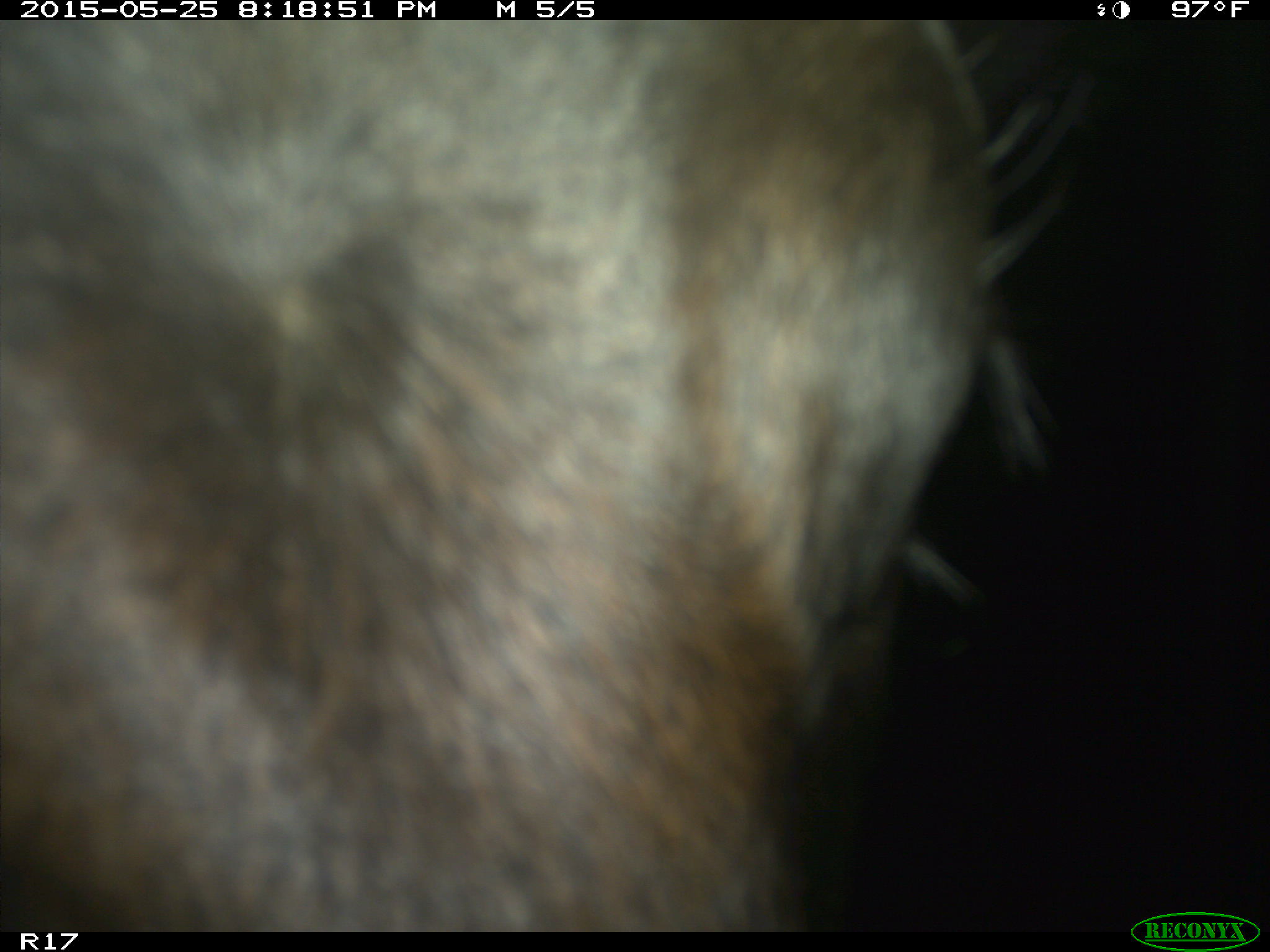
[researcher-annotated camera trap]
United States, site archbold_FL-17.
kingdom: Animalia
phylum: Chordata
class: Mammalia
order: Artiodactyla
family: Bovidae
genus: Bos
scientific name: Bos taurus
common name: domestic cow